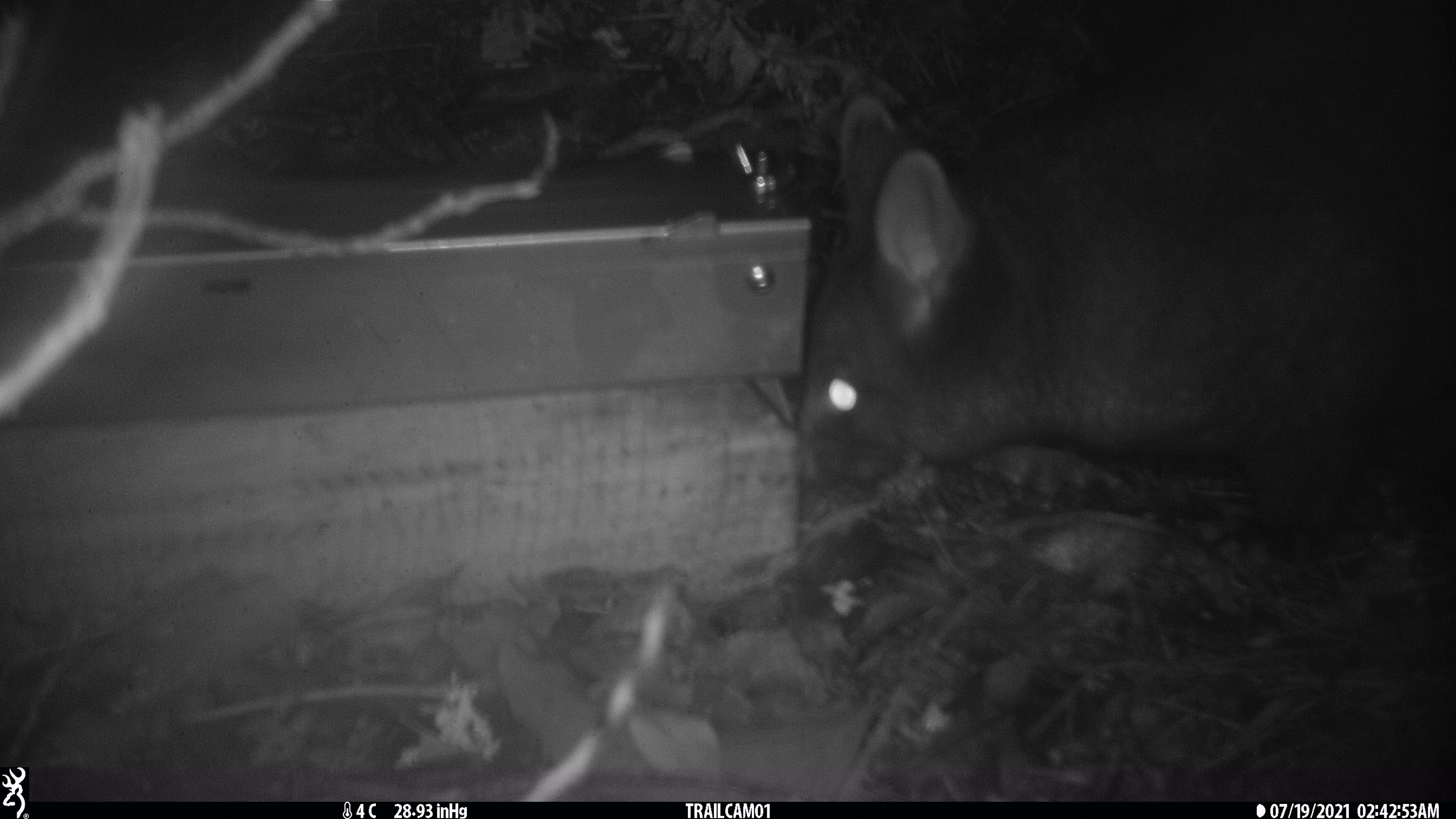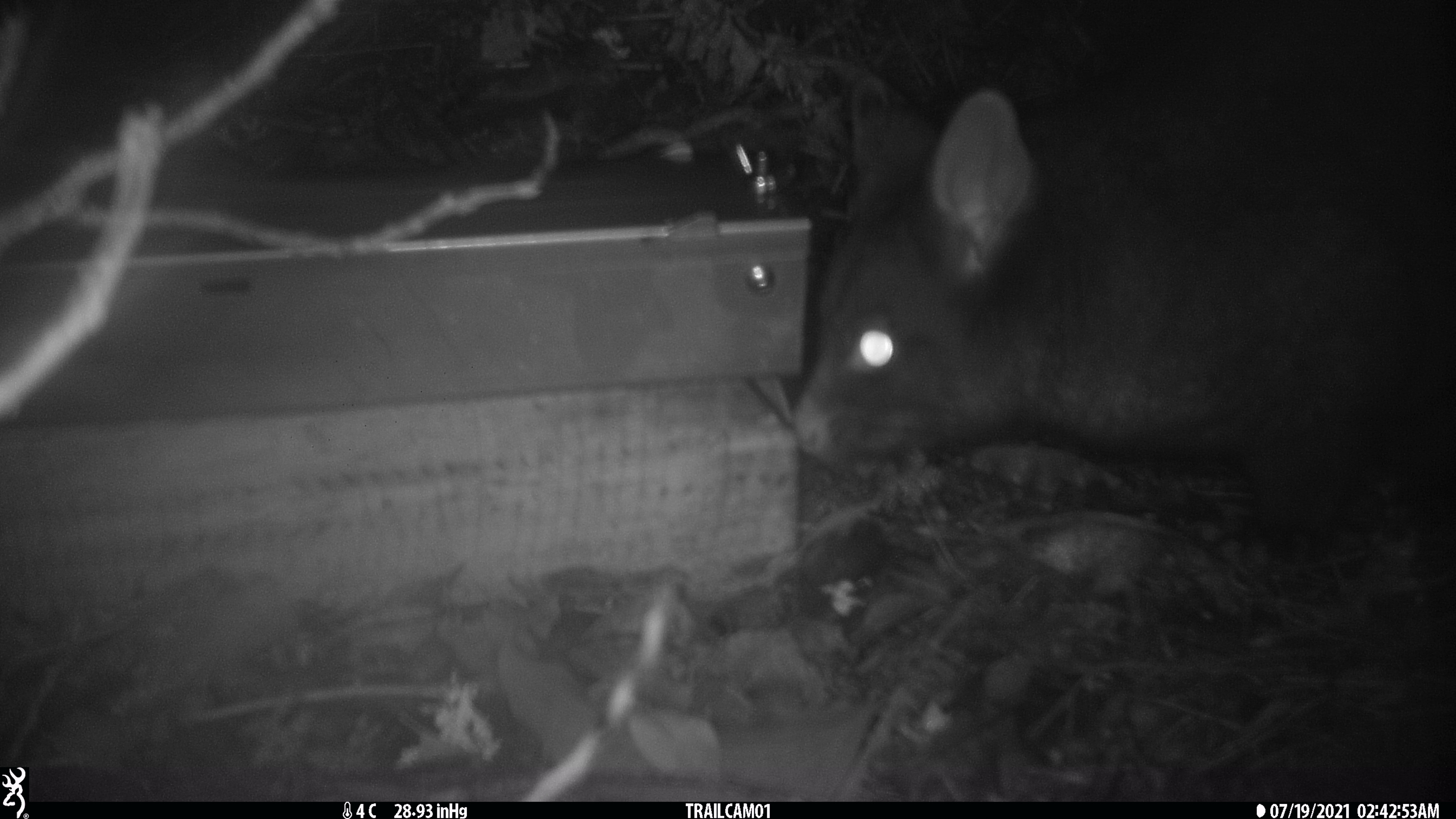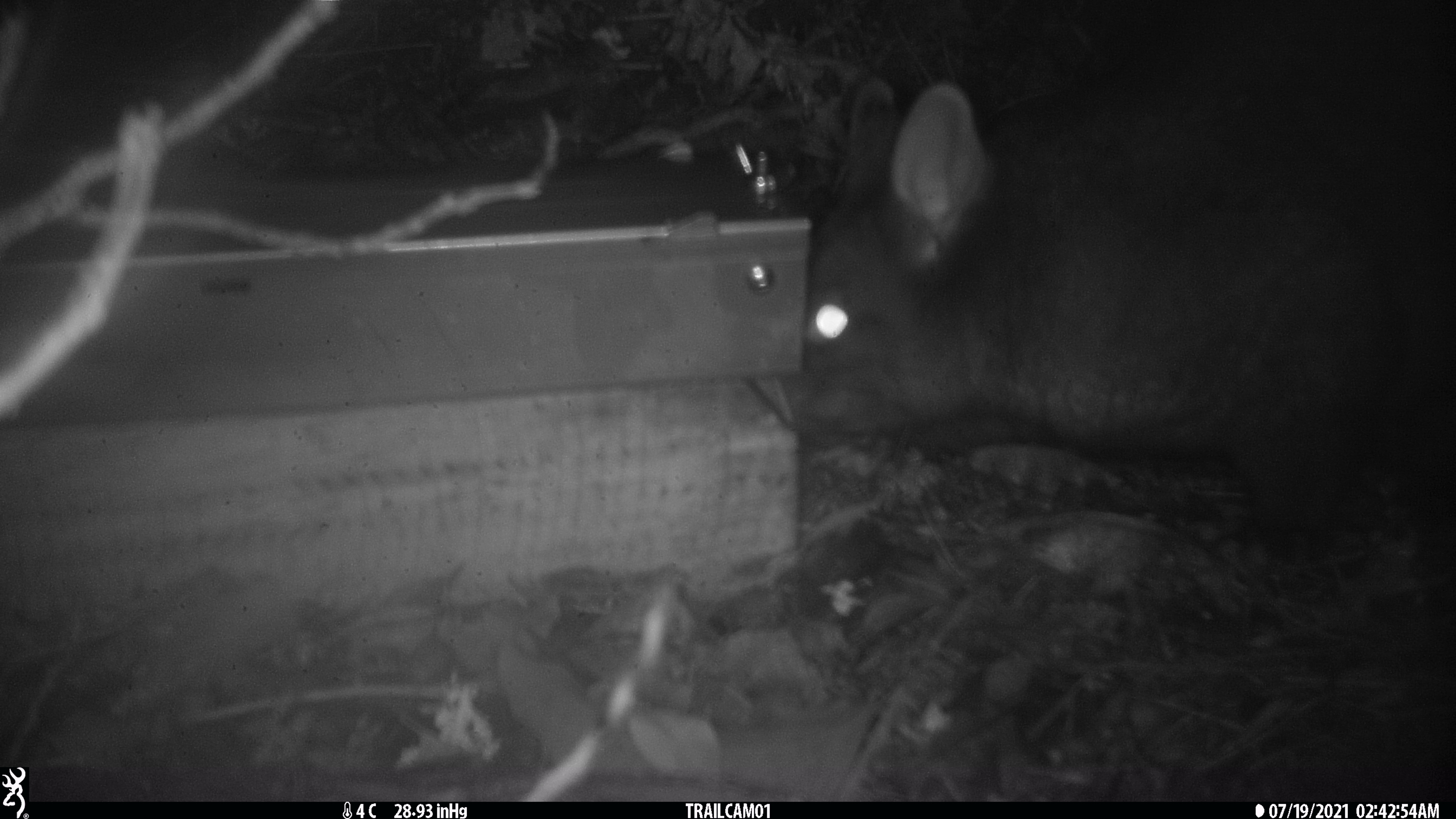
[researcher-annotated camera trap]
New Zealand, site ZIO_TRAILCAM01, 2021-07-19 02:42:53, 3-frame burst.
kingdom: Animalia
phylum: Chordata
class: Mammalia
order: Diprotodontia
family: Phalangeridae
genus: Trichosurus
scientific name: Trichosurus vulpecula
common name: common brushtail possum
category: possum